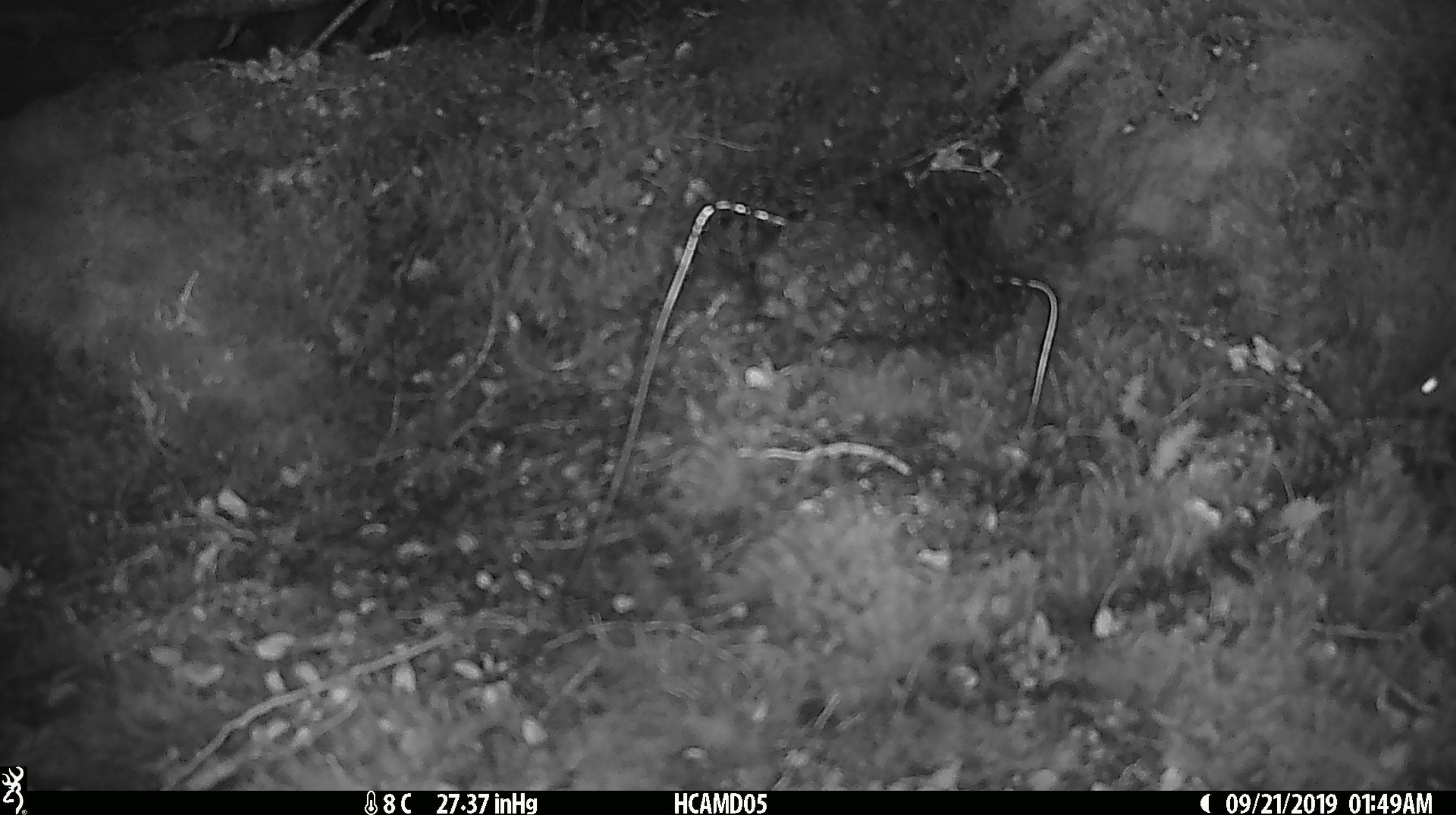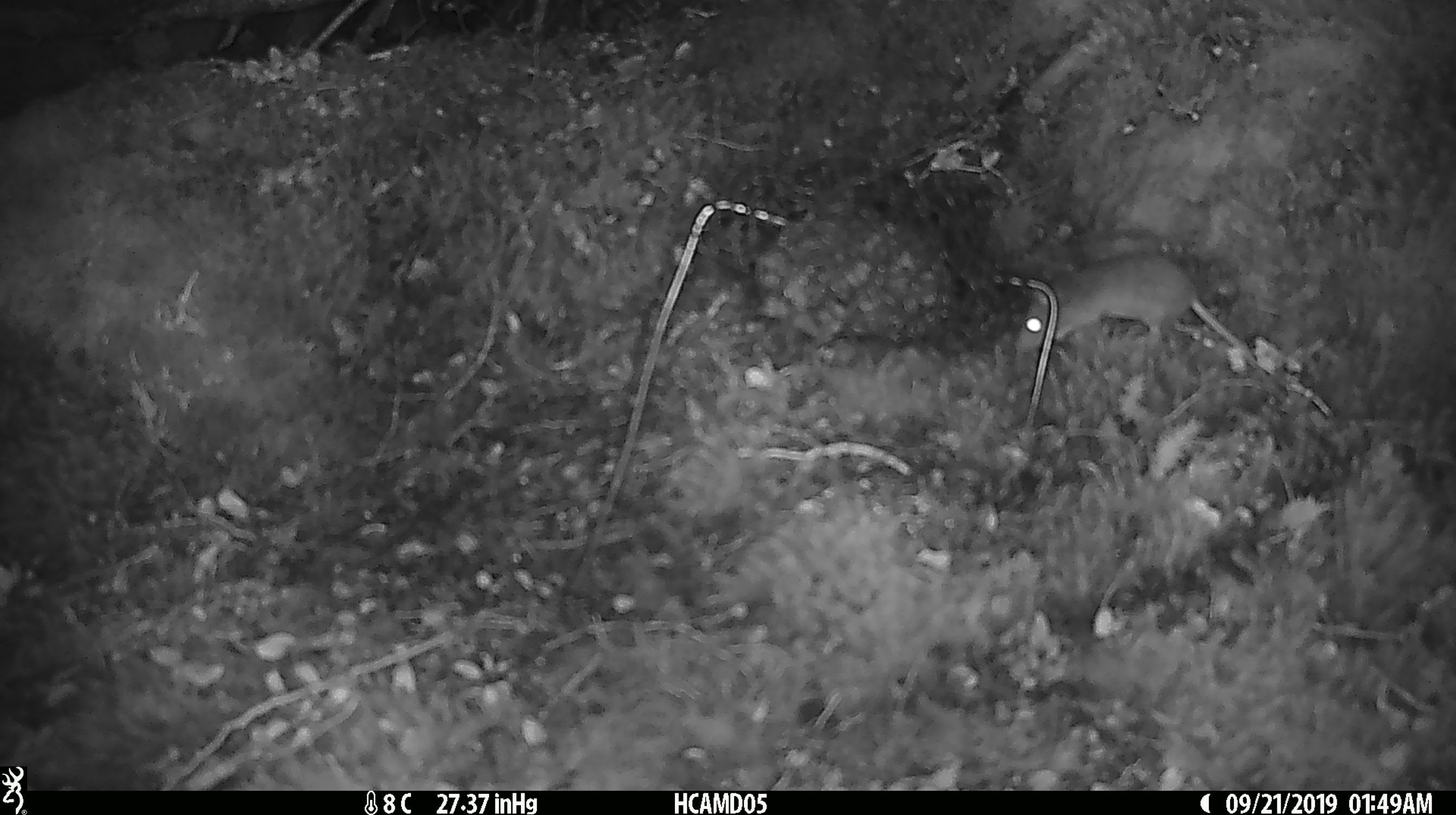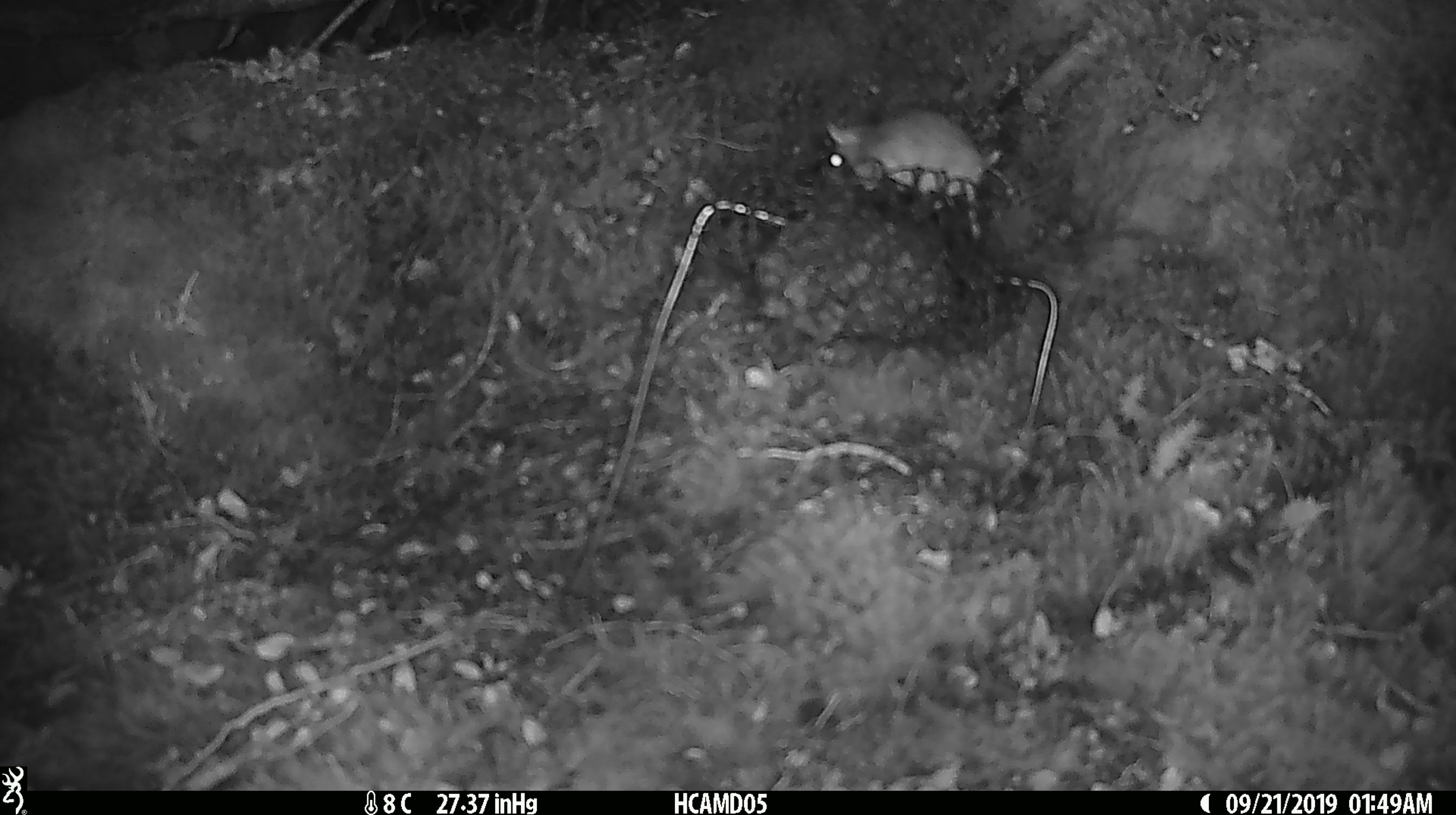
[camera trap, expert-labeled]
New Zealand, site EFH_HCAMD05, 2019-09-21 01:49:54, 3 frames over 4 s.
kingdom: Animalia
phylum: Chordata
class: Mammalia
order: Rodentia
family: Muridae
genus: Mus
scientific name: Mus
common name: mouse